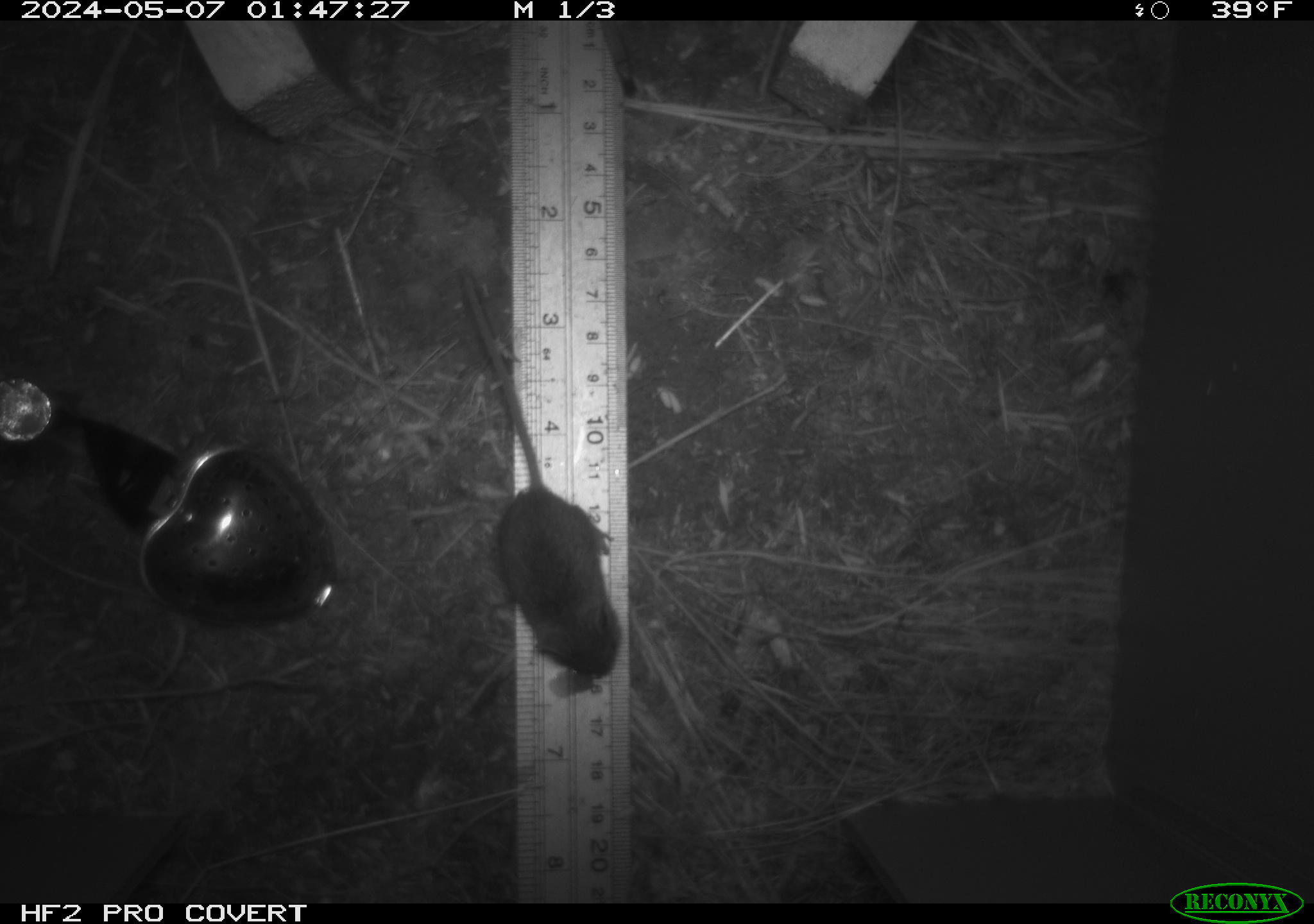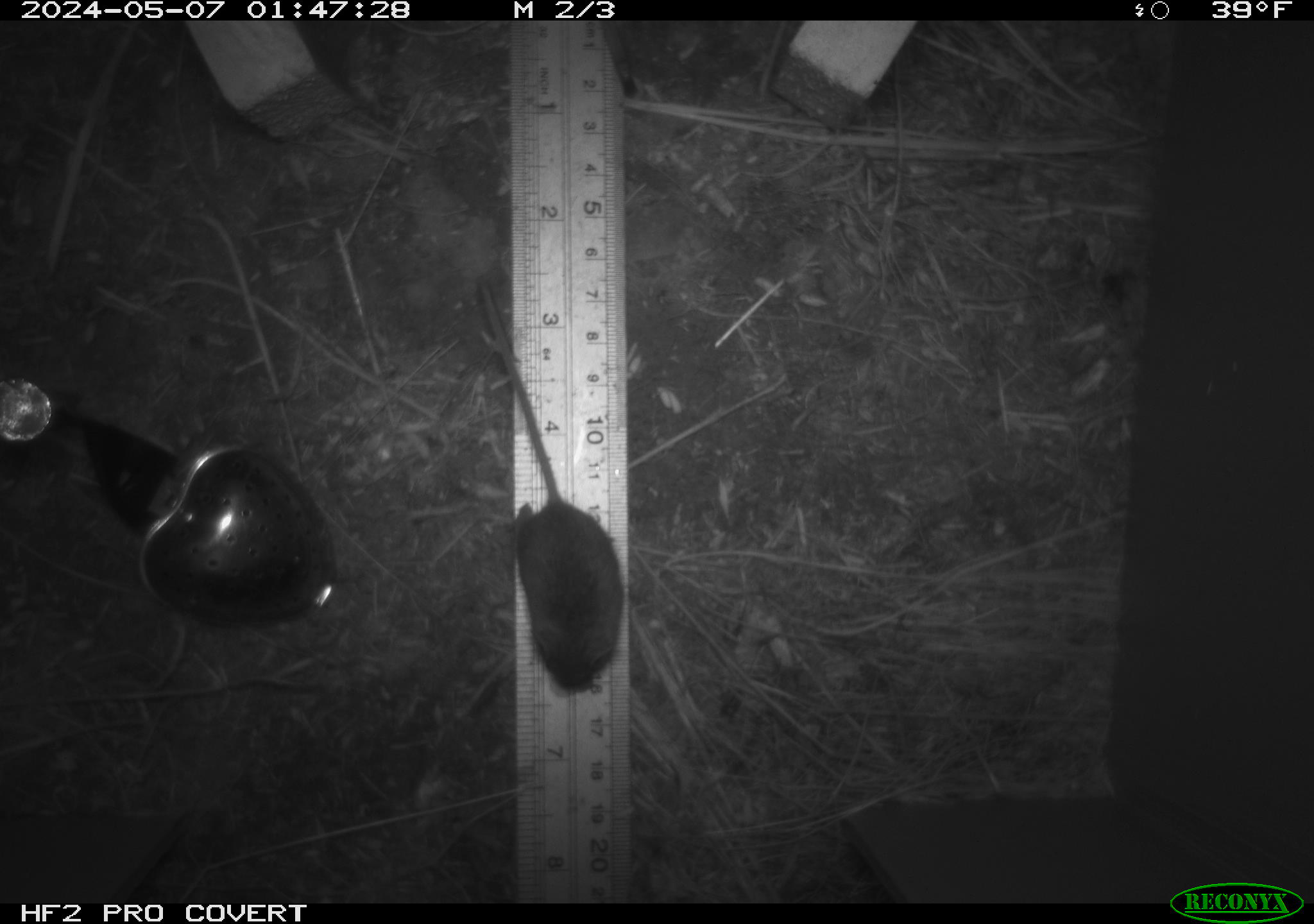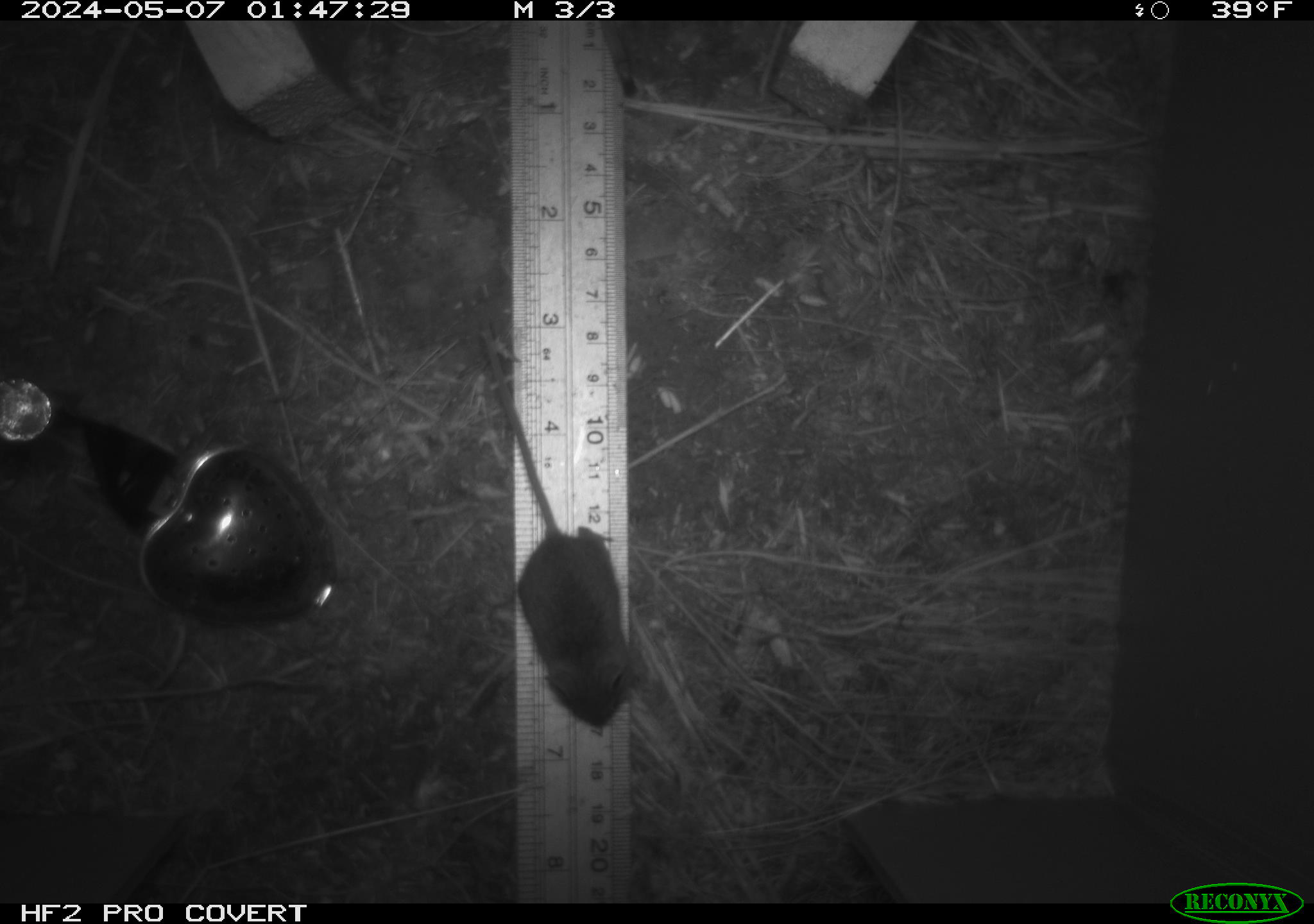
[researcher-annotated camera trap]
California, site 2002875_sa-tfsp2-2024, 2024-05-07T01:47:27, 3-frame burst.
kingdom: Animalia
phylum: Chordata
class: Mammalia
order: Rodentia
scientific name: Rodentia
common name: mouse species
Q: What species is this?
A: Mouse species (Rodentia).